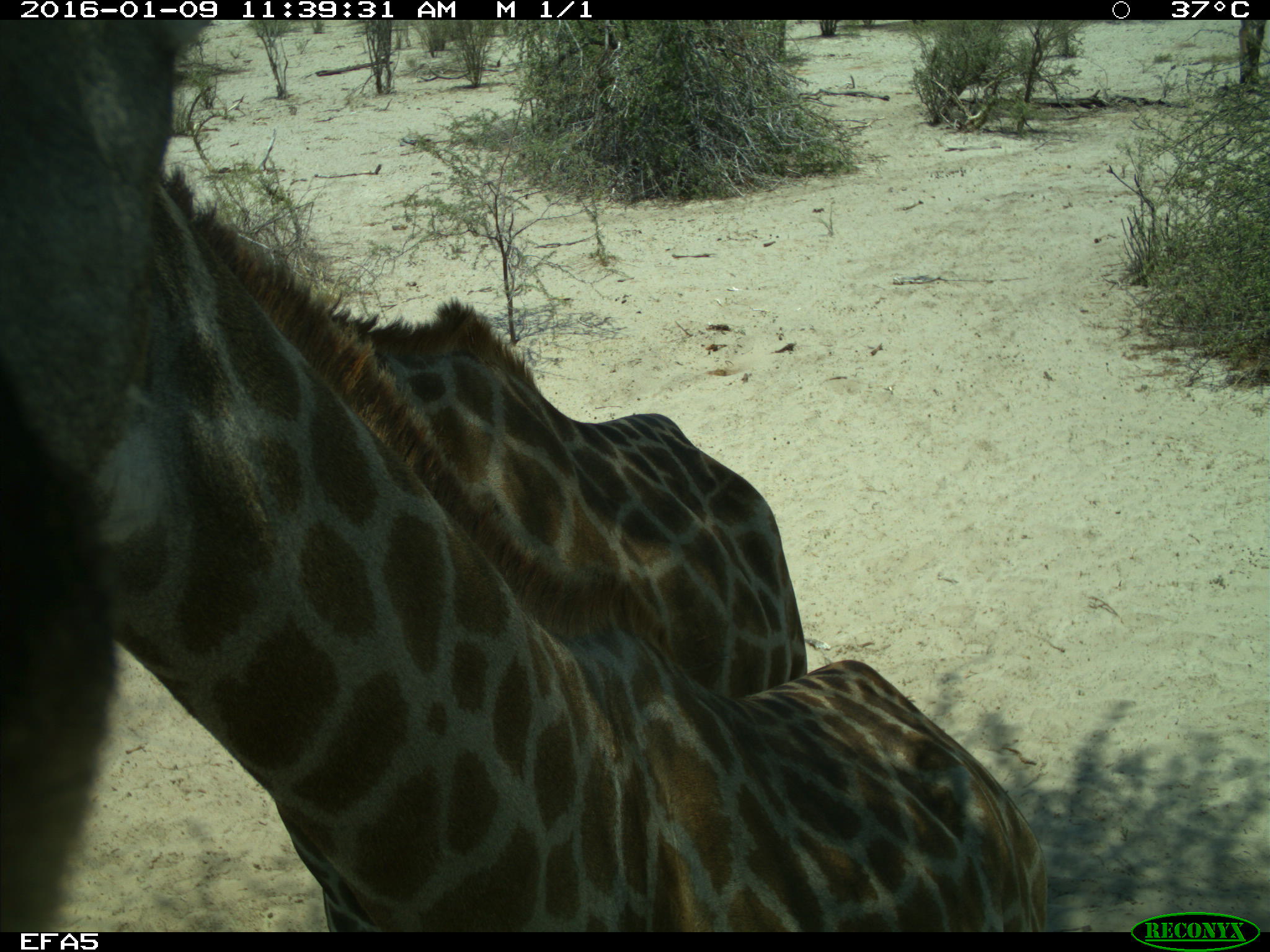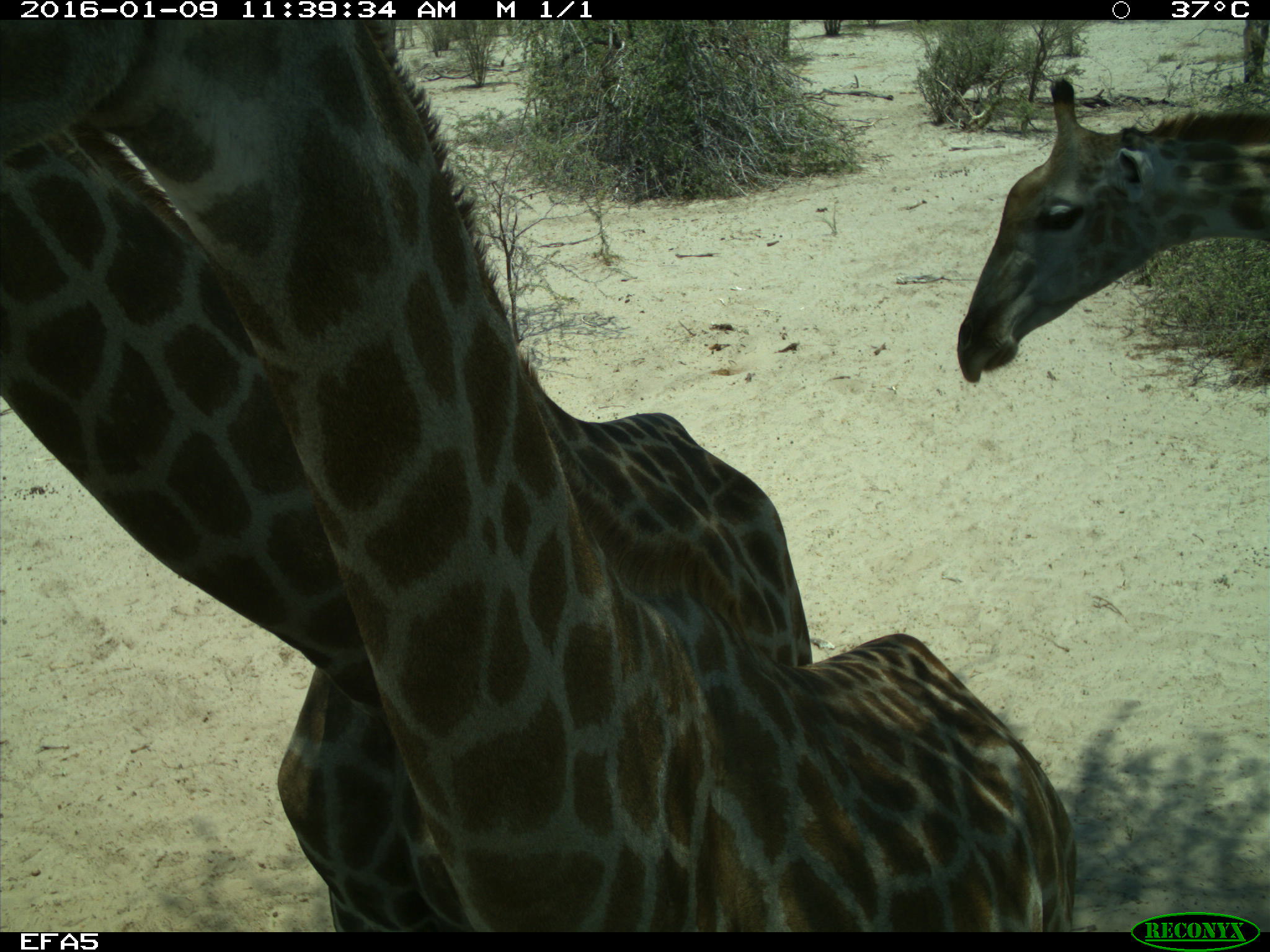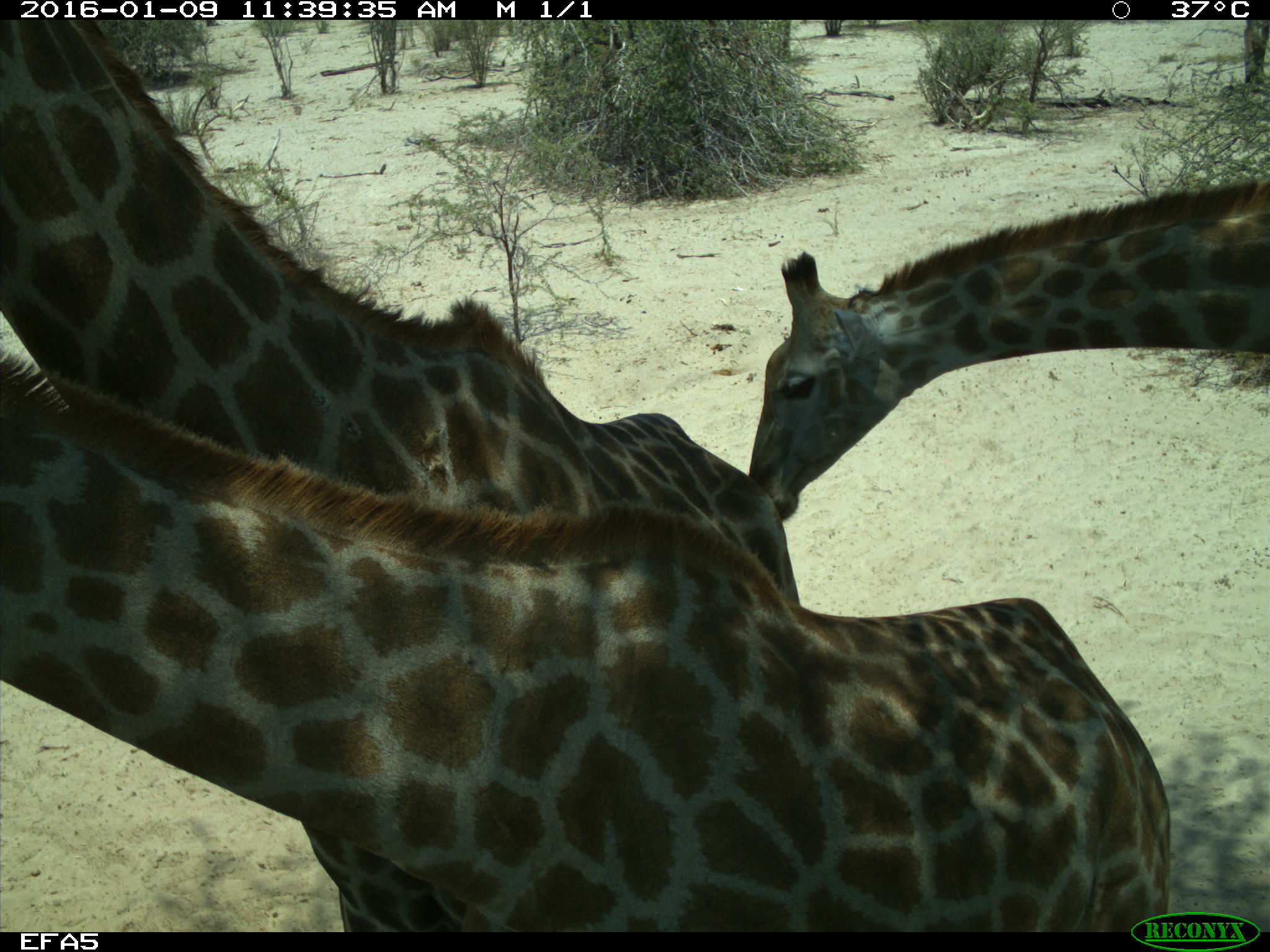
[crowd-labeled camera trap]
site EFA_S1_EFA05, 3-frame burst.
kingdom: Animalia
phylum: Chordata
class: Mammalia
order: Artiodactyla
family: Giraffidae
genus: Giraffa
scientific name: Giraffa camelopardalis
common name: giraffe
Giraffe (Giraffa camelopardalis), count 3. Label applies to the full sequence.